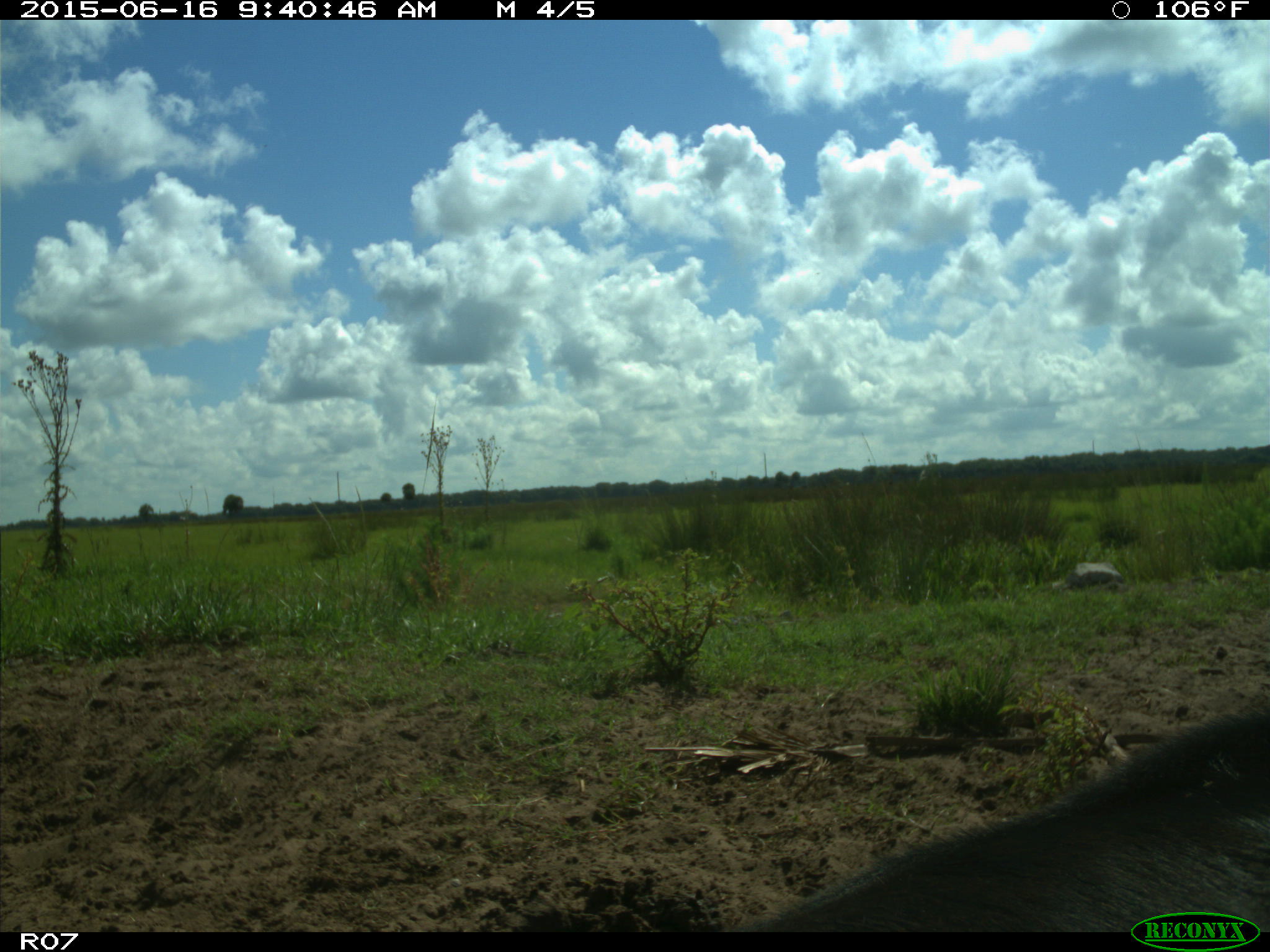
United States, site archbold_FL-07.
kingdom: Animalia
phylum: Chordata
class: Mammalia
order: Artiodactyla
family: Bovidae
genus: Bos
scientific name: Bos taurus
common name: domestic cow